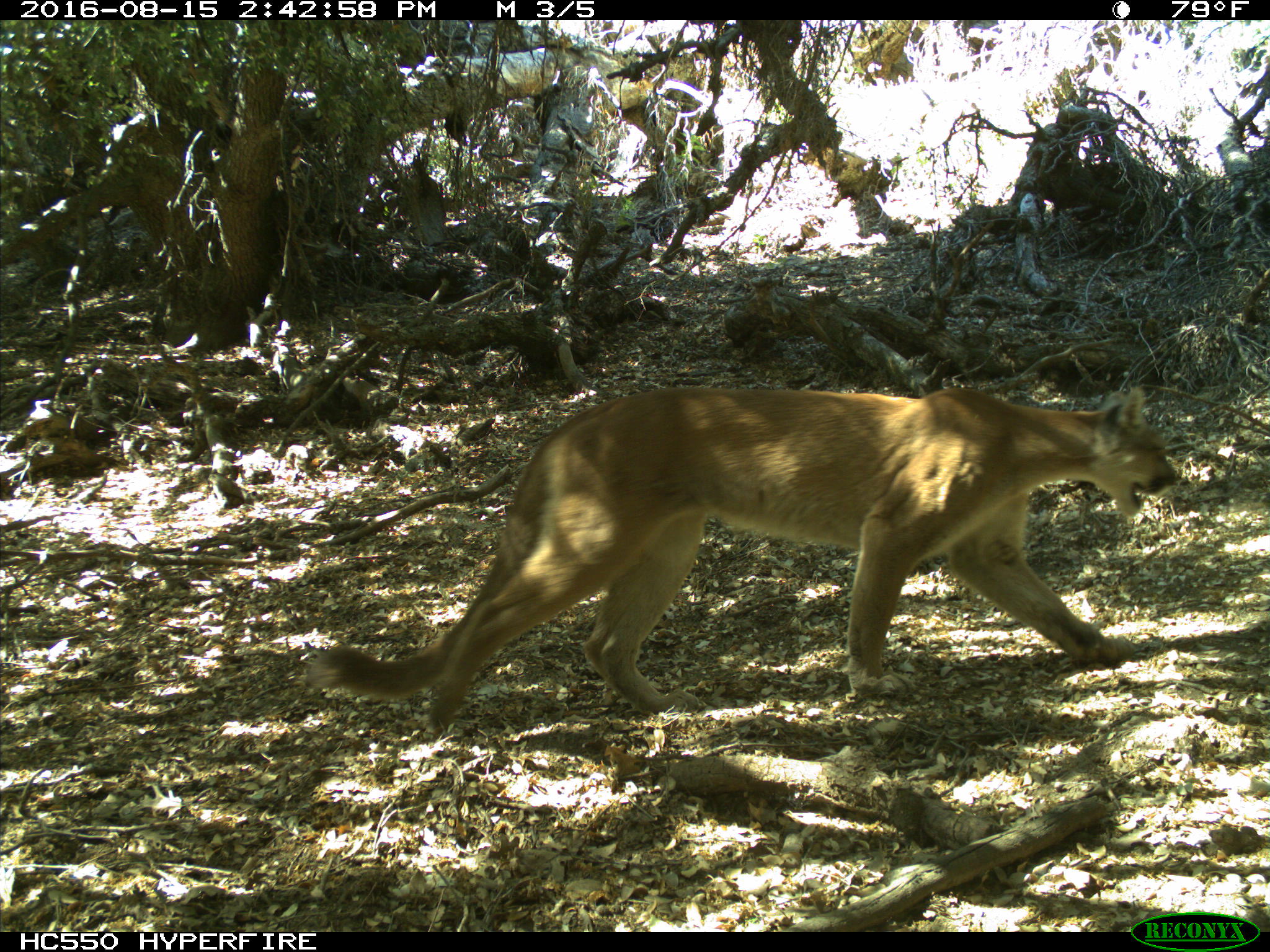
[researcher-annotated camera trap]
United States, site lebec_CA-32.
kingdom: Animalia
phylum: Chordata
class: Mammalia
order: Carnivora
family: Felidae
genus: Puma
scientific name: Puma concolor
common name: mountain lion